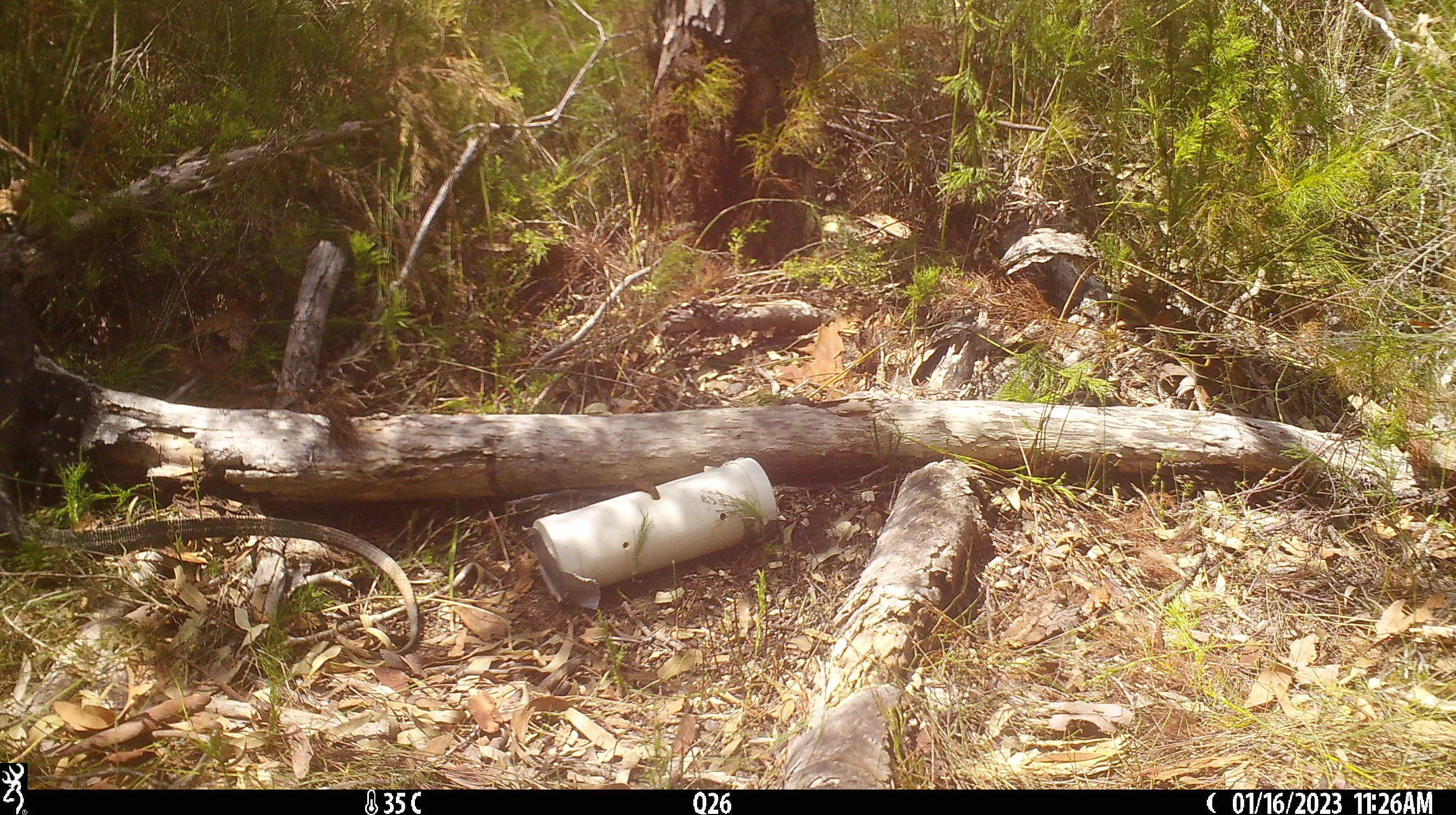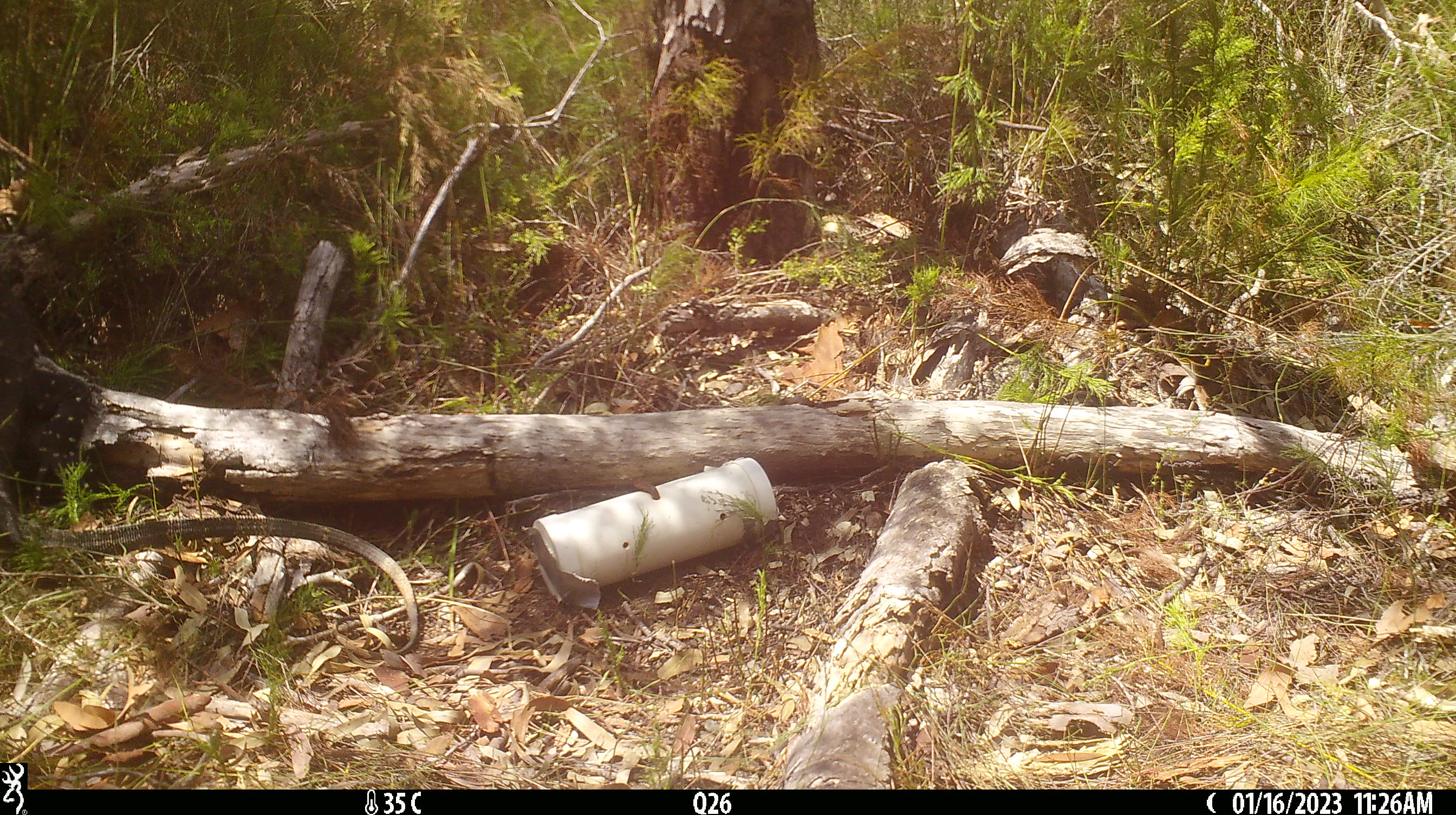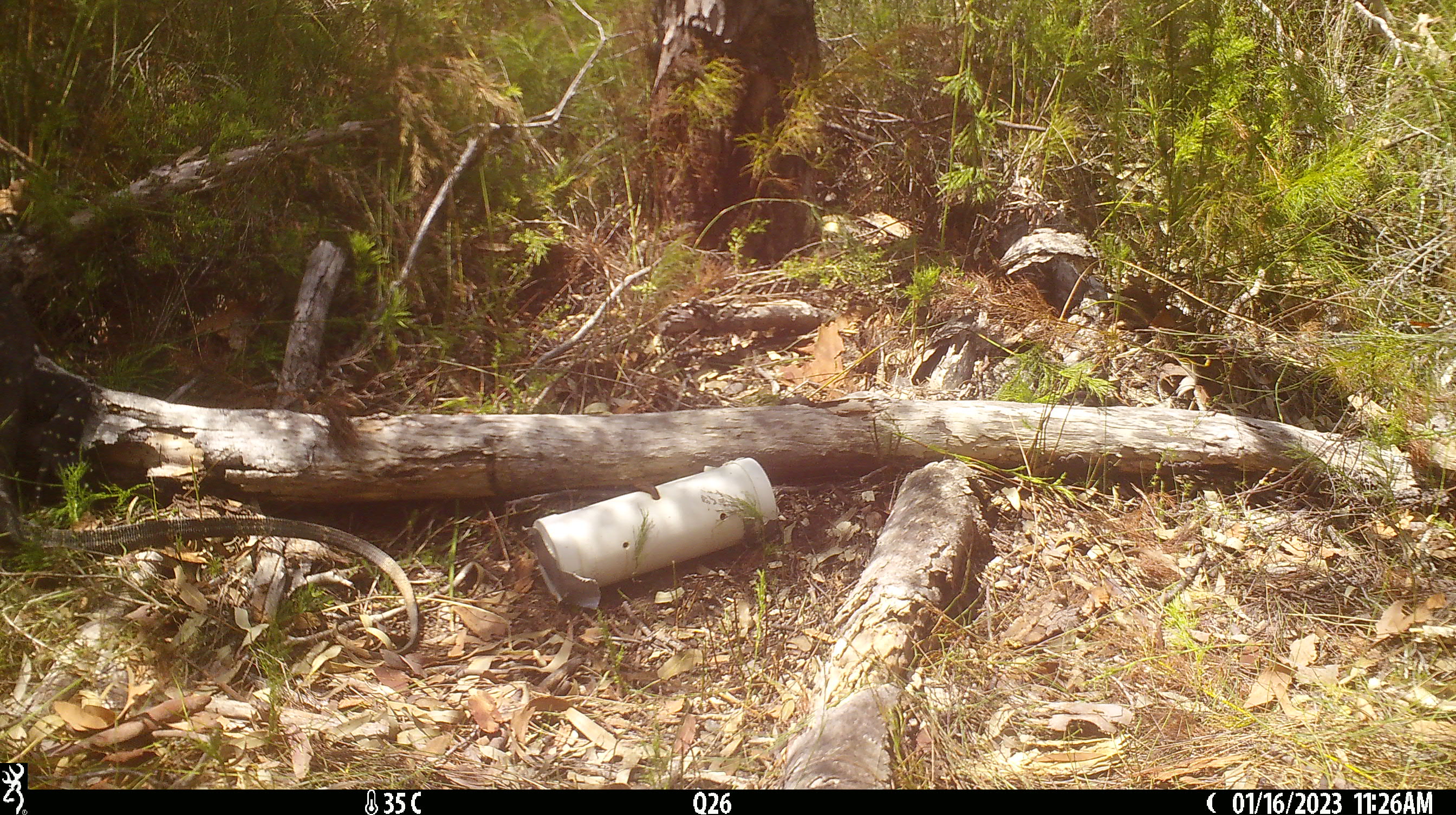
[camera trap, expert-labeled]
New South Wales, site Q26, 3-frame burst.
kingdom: Animalia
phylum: Chordata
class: Reptilia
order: Squamata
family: Varanidae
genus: Varanus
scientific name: Varanus varius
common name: lace monitor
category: goanna